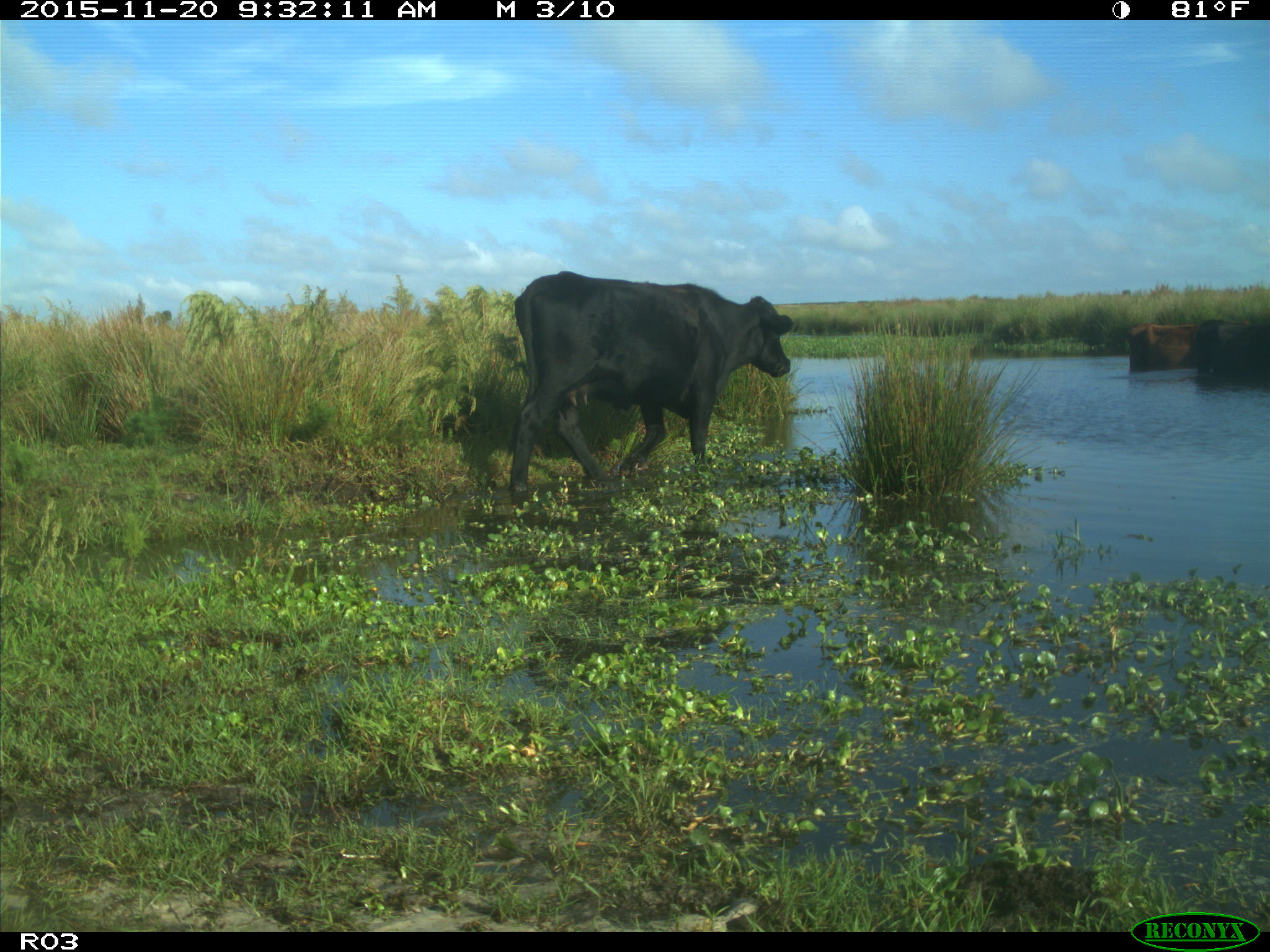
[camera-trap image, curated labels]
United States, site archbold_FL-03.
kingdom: Animalia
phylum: Chordata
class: Mammalia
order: Artiodactyla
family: Bovidae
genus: Bos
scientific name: Bos taurus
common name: domestic cow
Bos taurus (domestic cow).